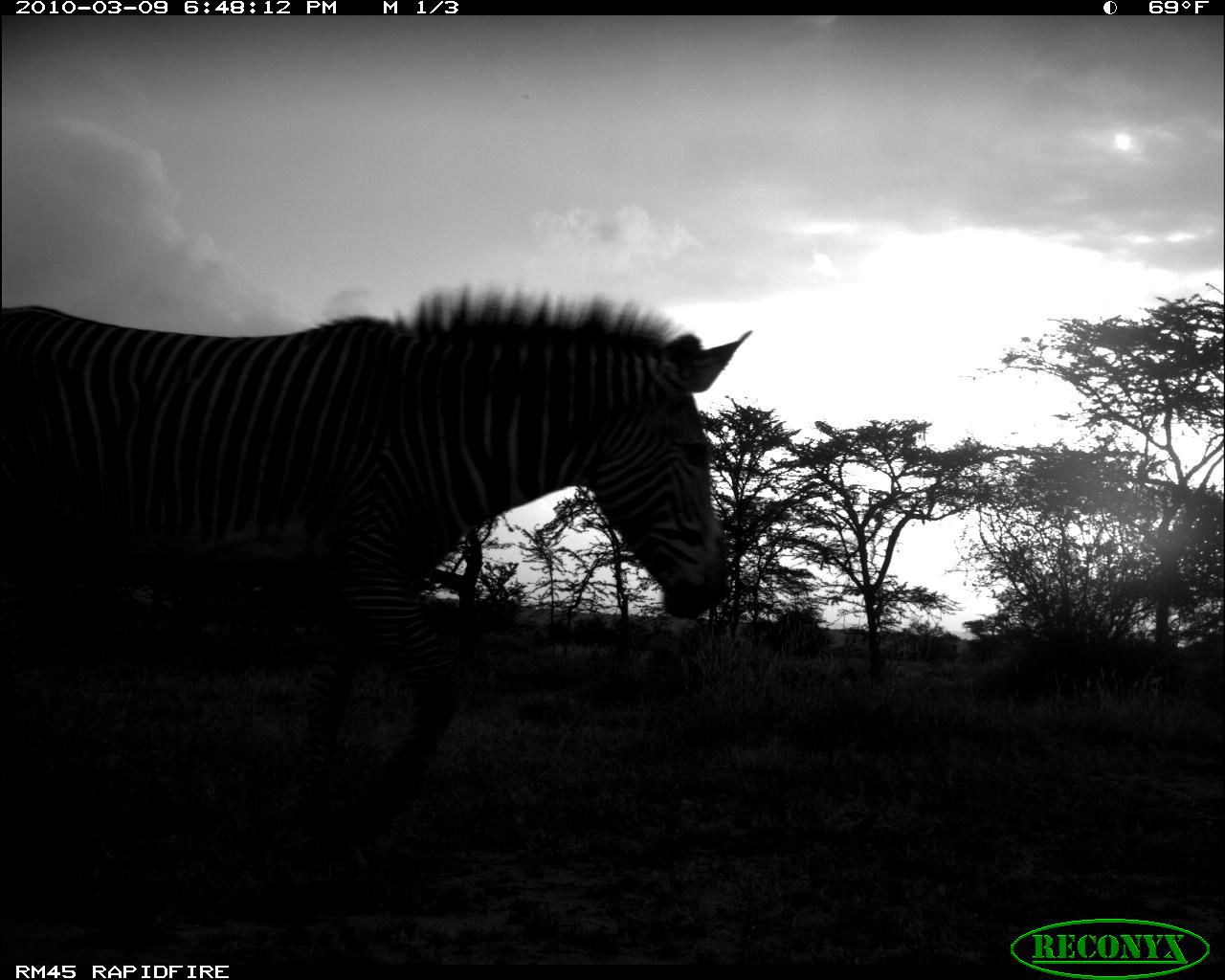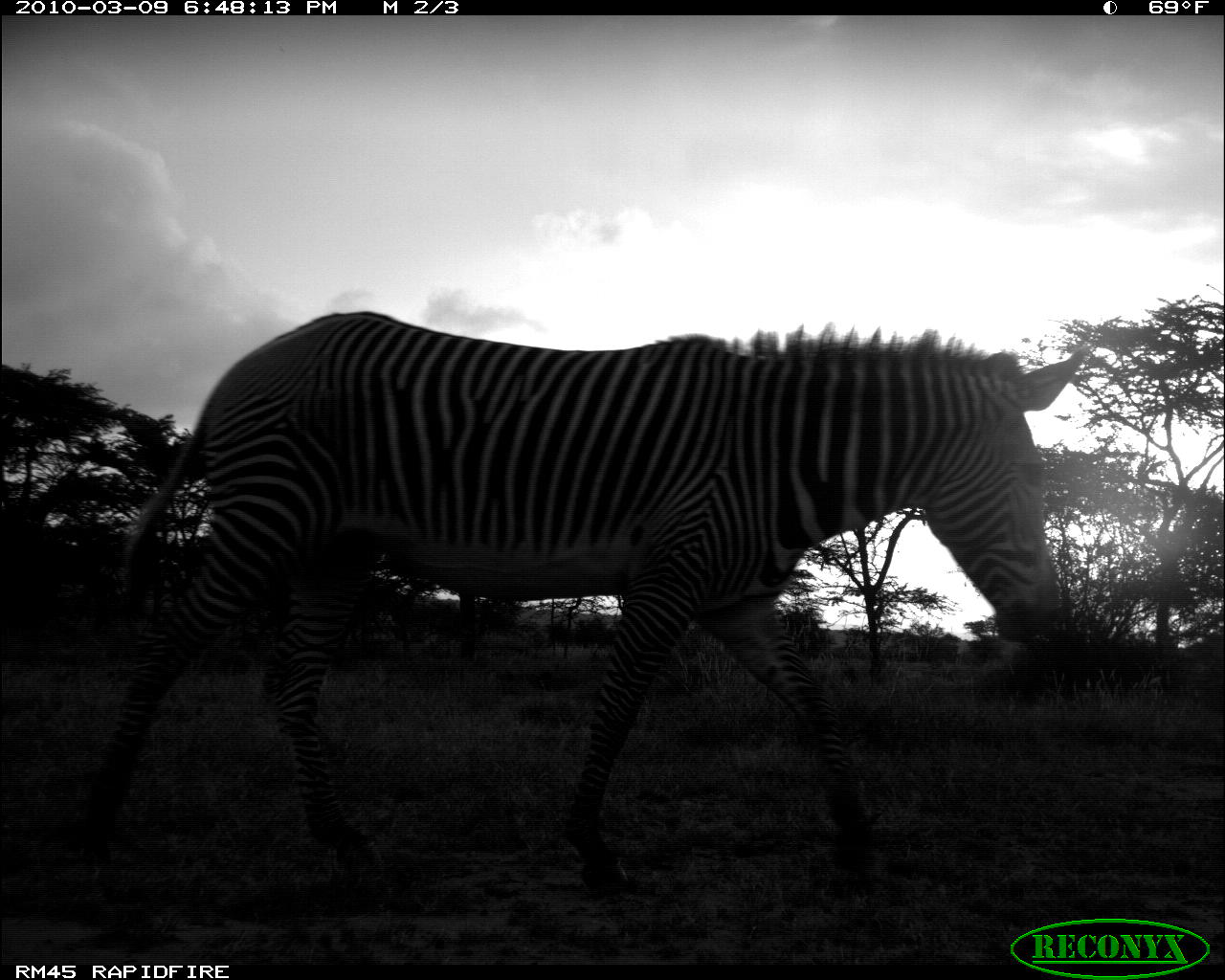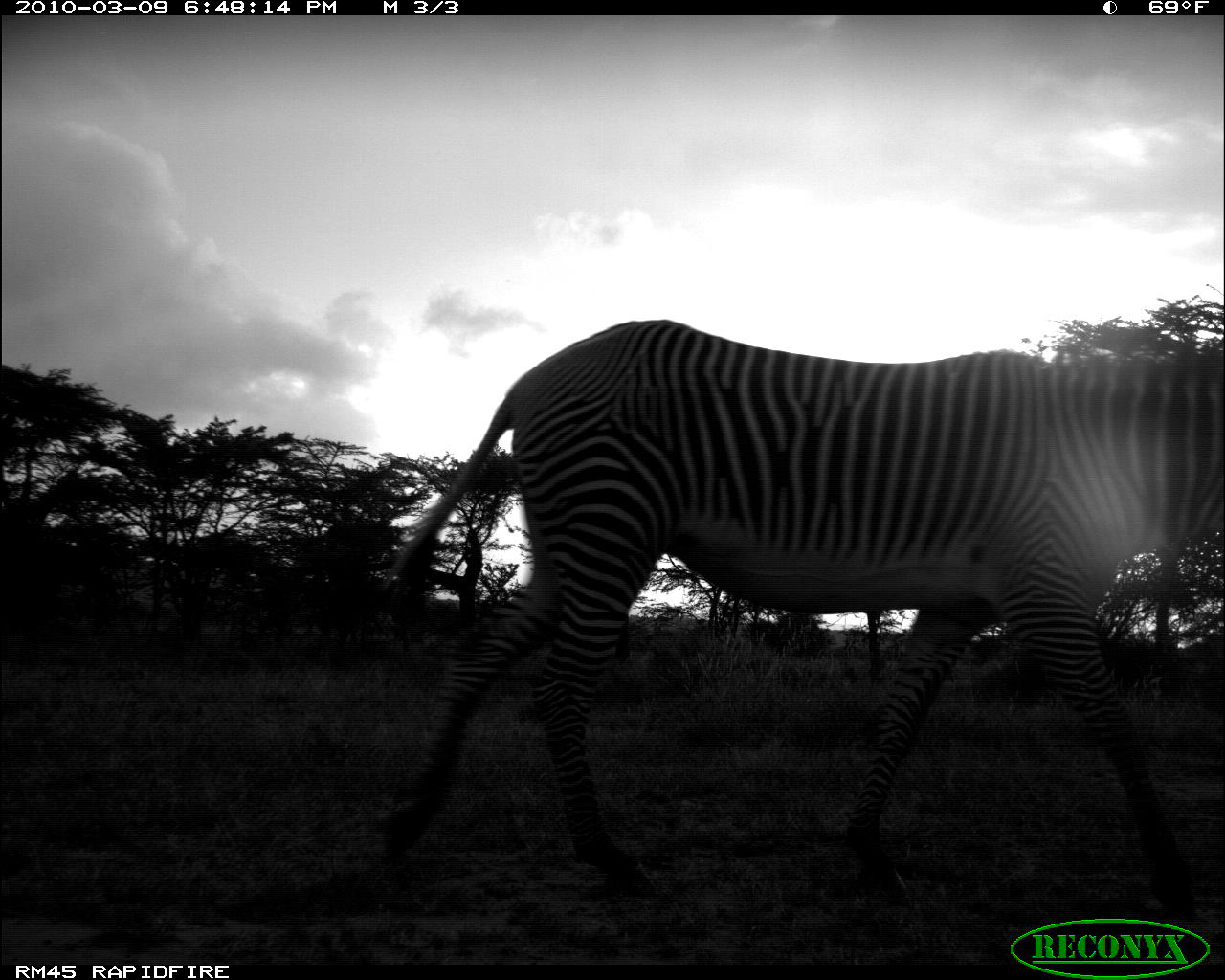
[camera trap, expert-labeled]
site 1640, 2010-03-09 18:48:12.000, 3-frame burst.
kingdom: Animalia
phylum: Chordata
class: Mammalia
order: Perissodactyla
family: Equidae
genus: Equus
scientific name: Equus grevyi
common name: grévy's zebra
Equus grevyi (grévy's zebra), count 1.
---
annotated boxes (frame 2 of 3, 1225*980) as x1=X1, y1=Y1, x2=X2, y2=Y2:
equus grevyi: x1=68, y1=306, x2=1094, y2=905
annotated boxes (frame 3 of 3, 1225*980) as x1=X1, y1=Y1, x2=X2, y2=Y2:
equus grevyi: x1=370, y1=314, x2=1225, y2=925